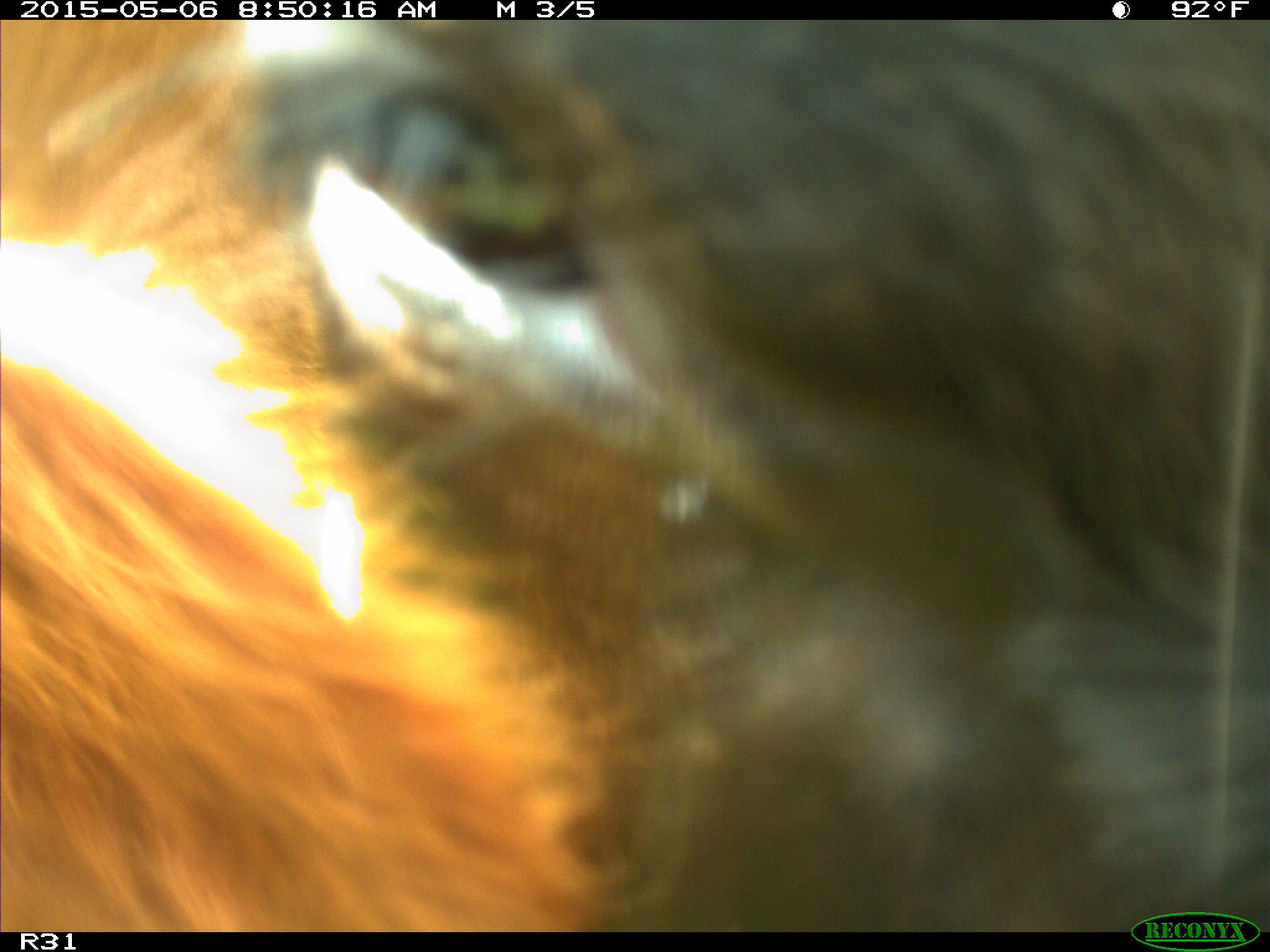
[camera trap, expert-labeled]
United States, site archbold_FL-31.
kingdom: Animalia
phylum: Chordata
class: Mammalia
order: Artiodactyla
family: Bovidae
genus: Bos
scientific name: Bos taurus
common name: domestic cow